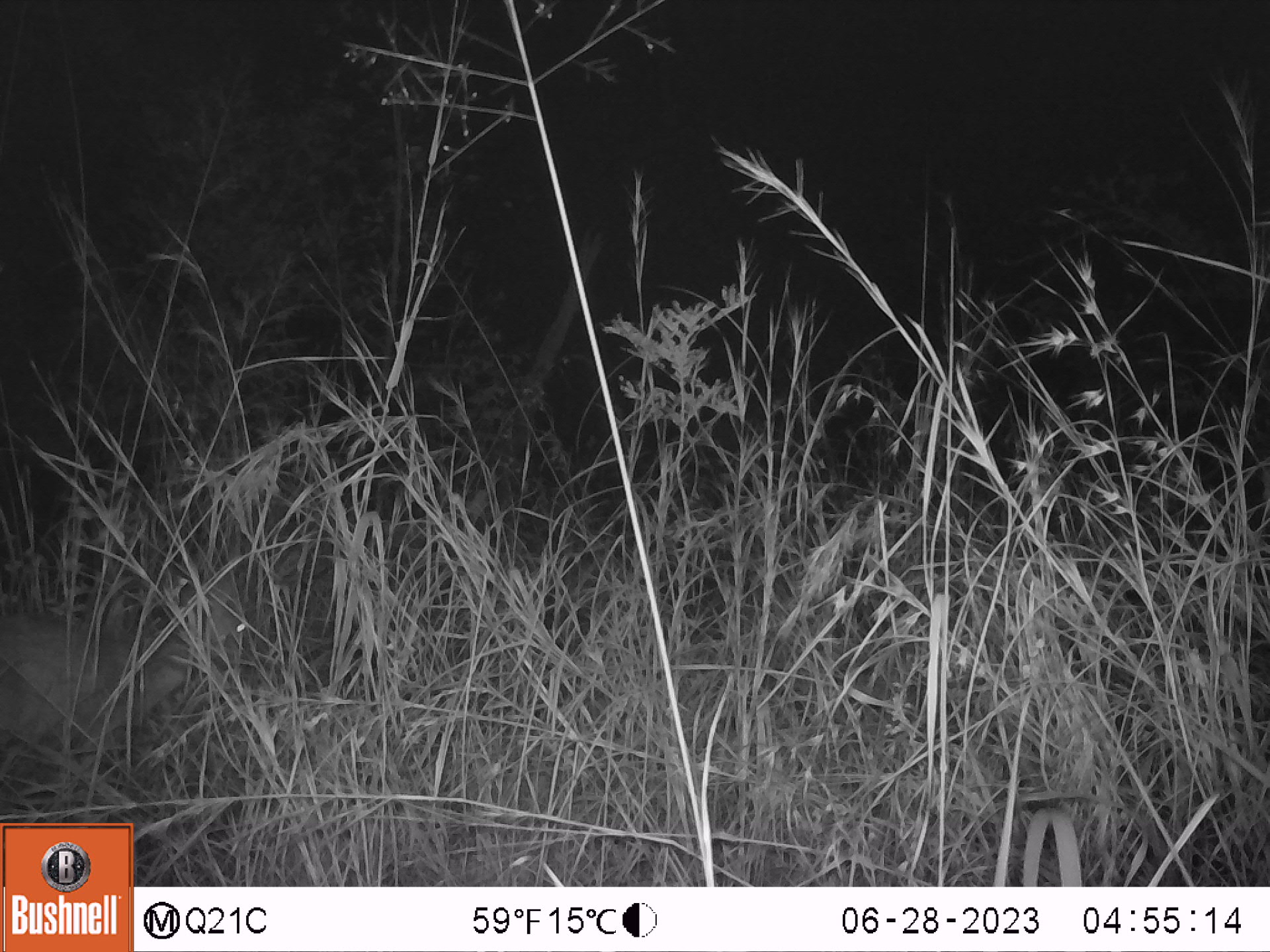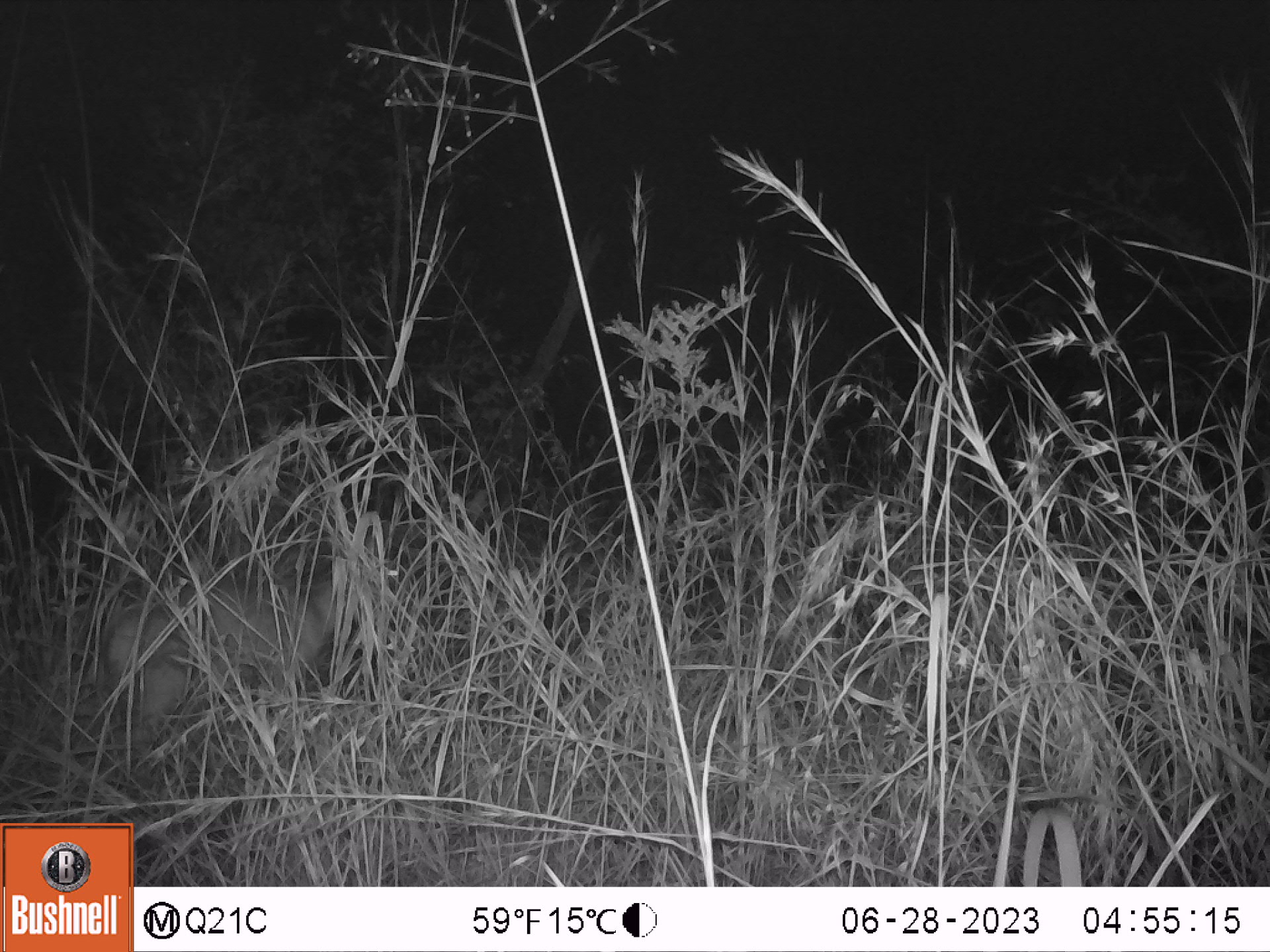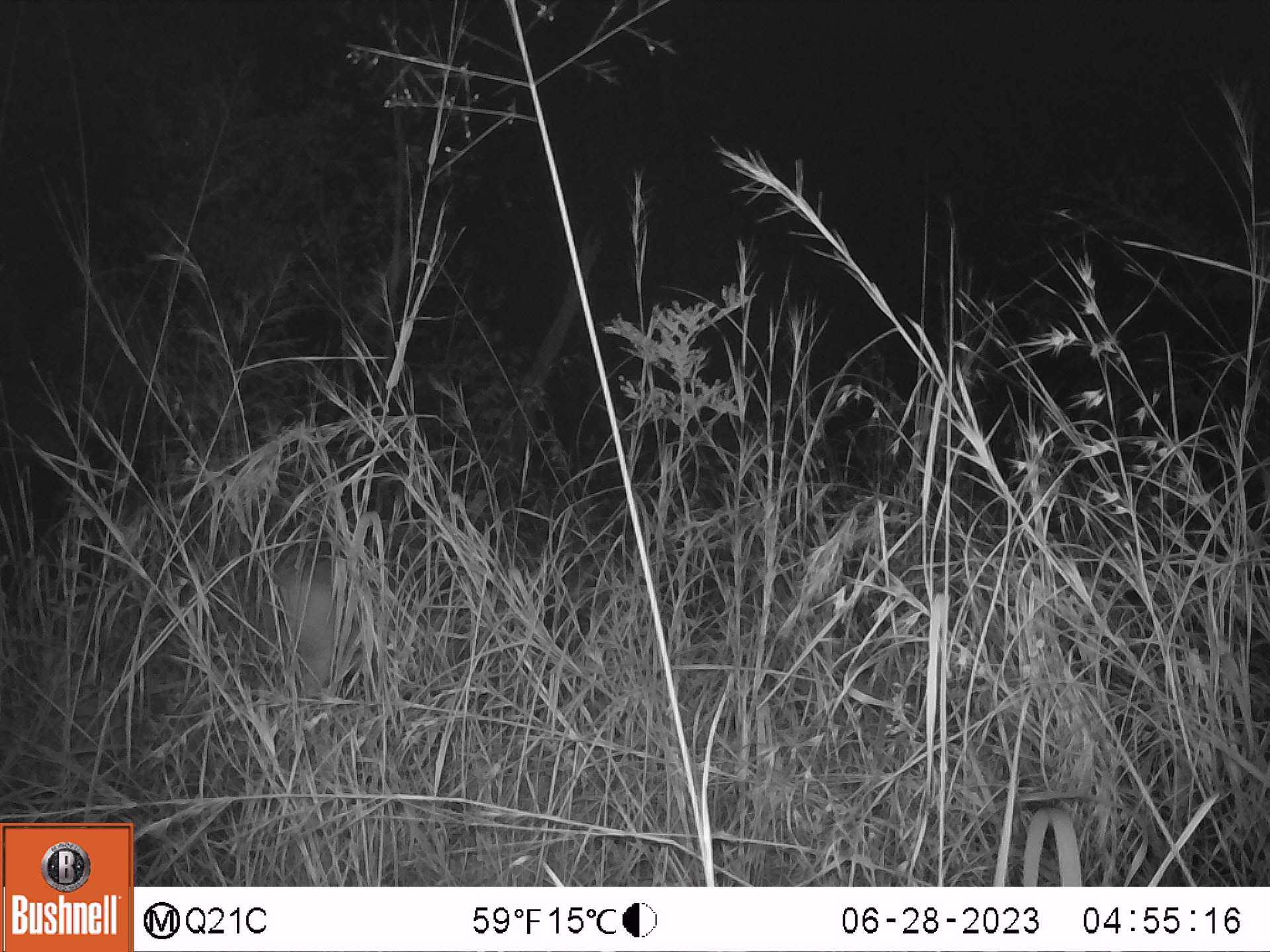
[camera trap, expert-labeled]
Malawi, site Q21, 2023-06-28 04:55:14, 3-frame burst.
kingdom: Animalia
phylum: Chordata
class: Mammalia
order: Artiodactyla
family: Bovidae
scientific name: Antilopinae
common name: small antelope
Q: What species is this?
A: Small antelope (Antilopinae).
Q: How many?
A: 1.